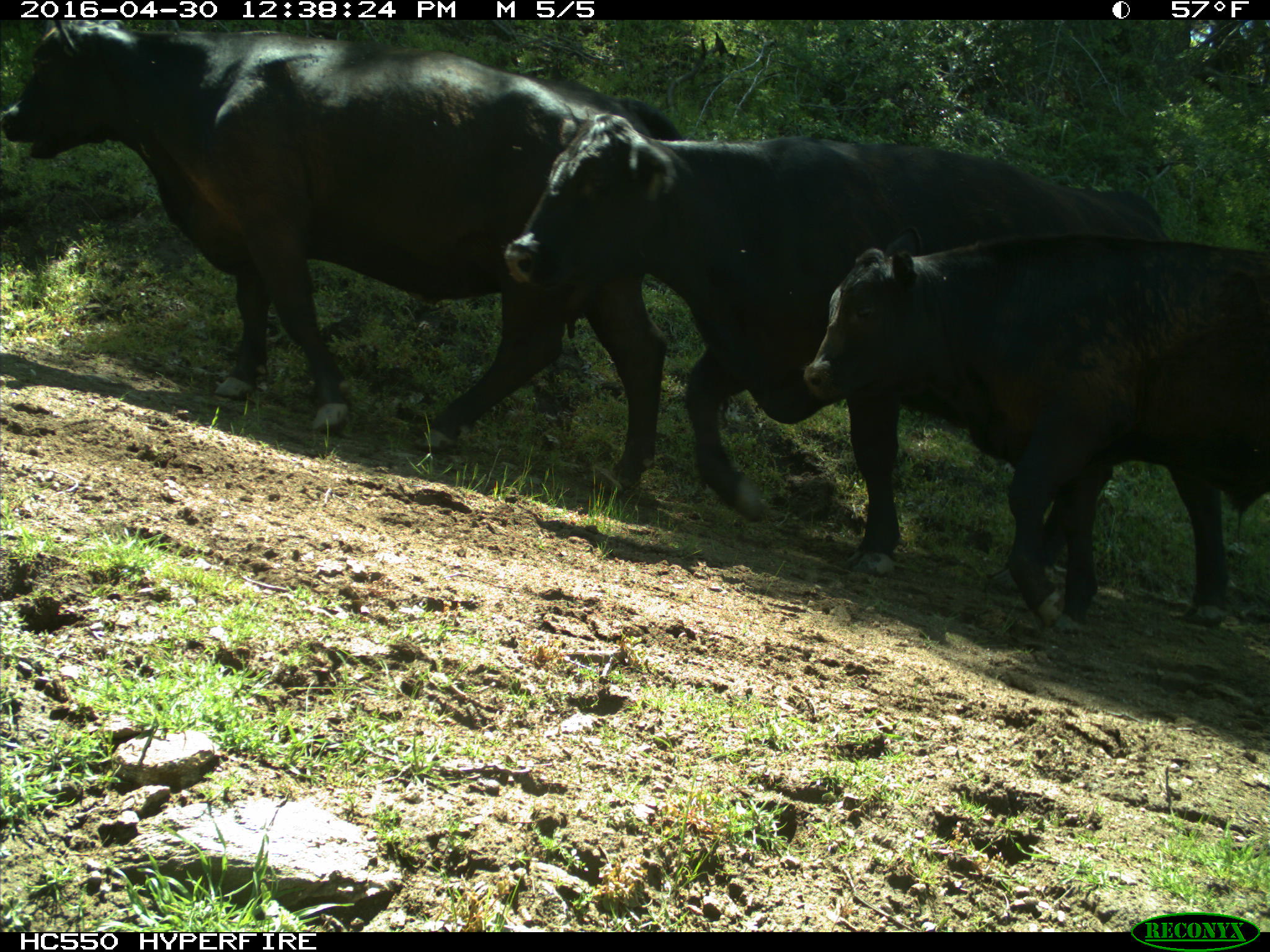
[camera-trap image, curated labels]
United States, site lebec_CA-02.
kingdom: Animalia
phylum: Chordata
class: Mammalia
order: Artiodactyla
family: Bovidae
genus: Bos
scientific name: Bos taurus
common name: domestic cow